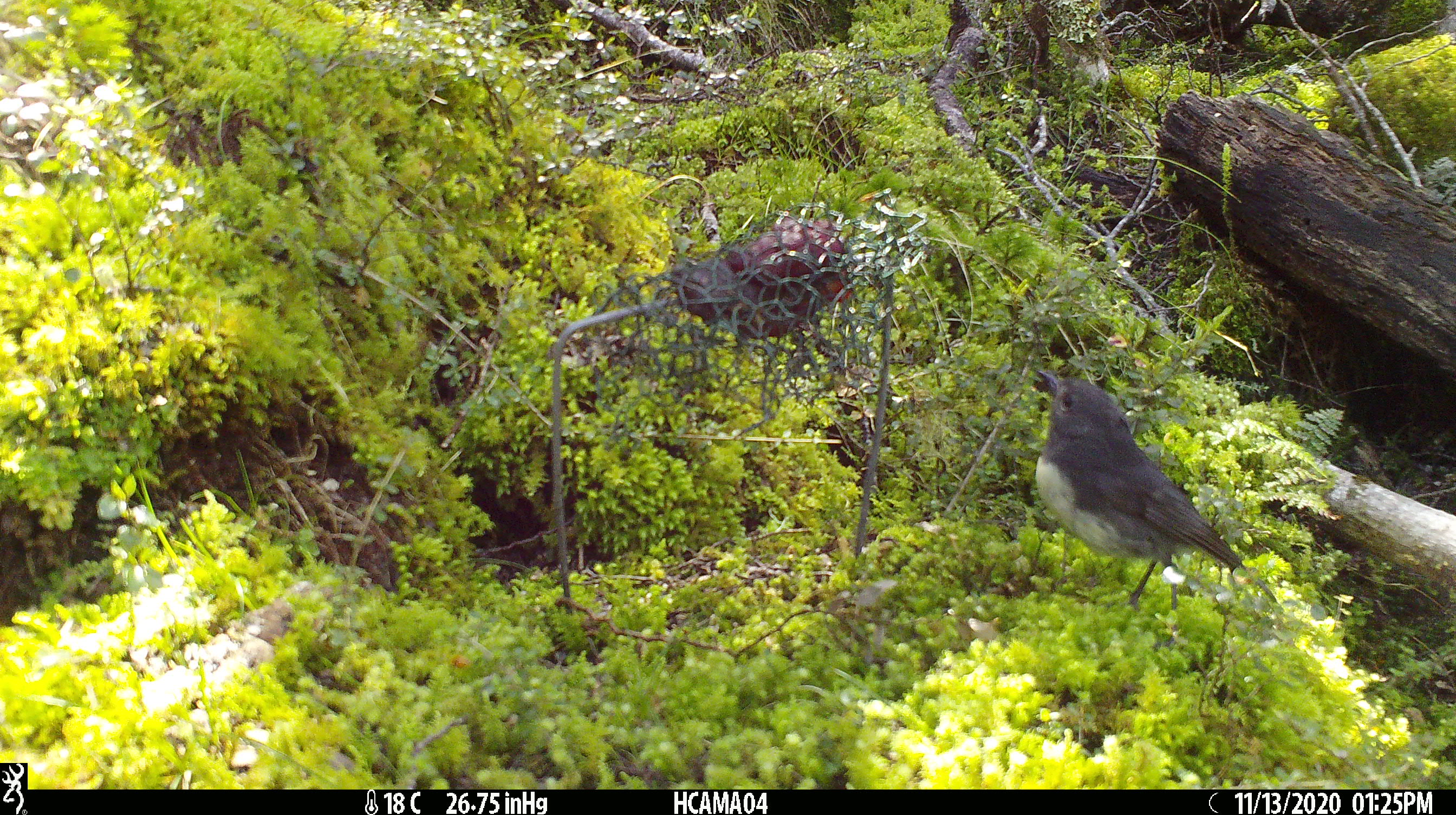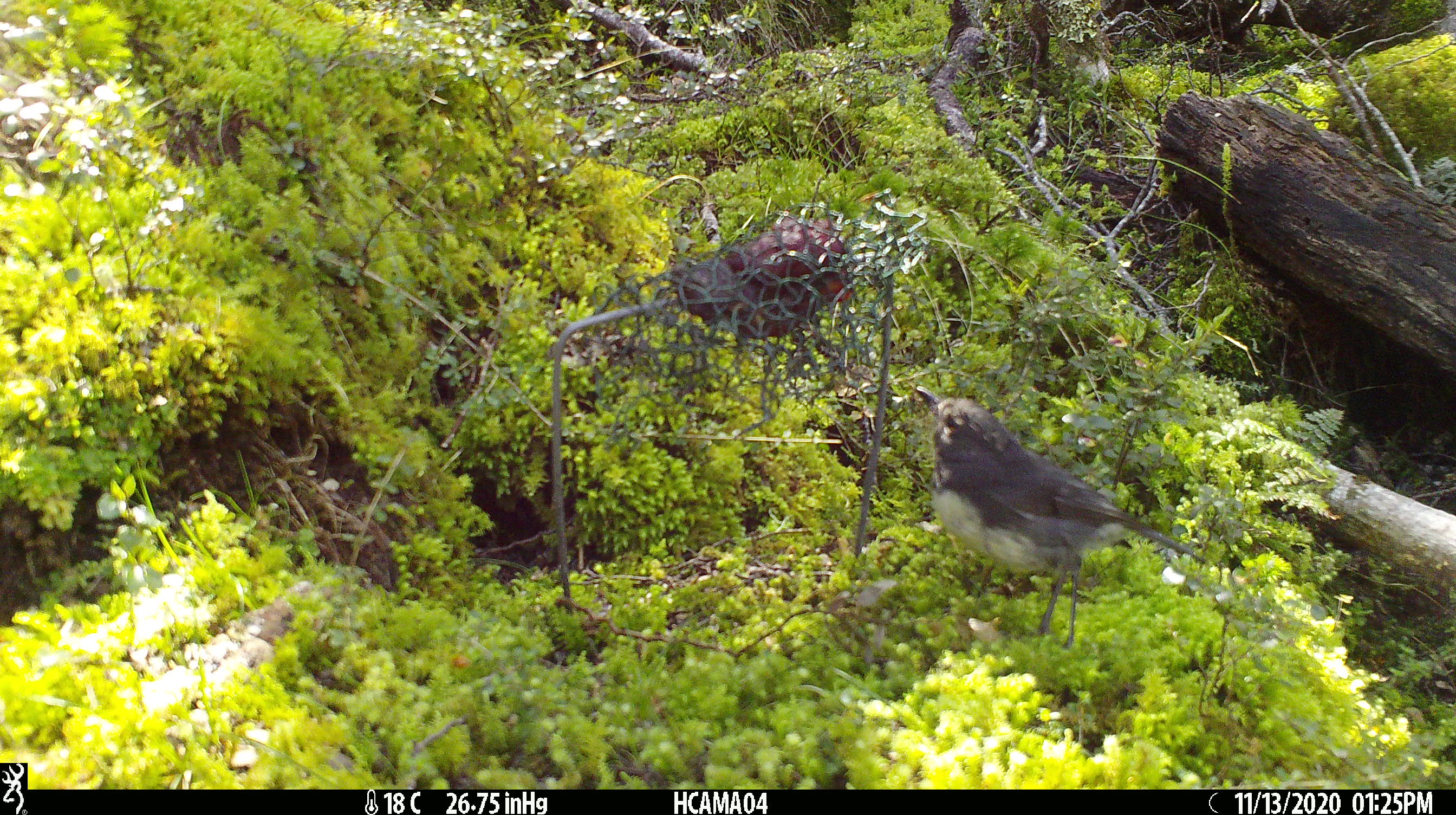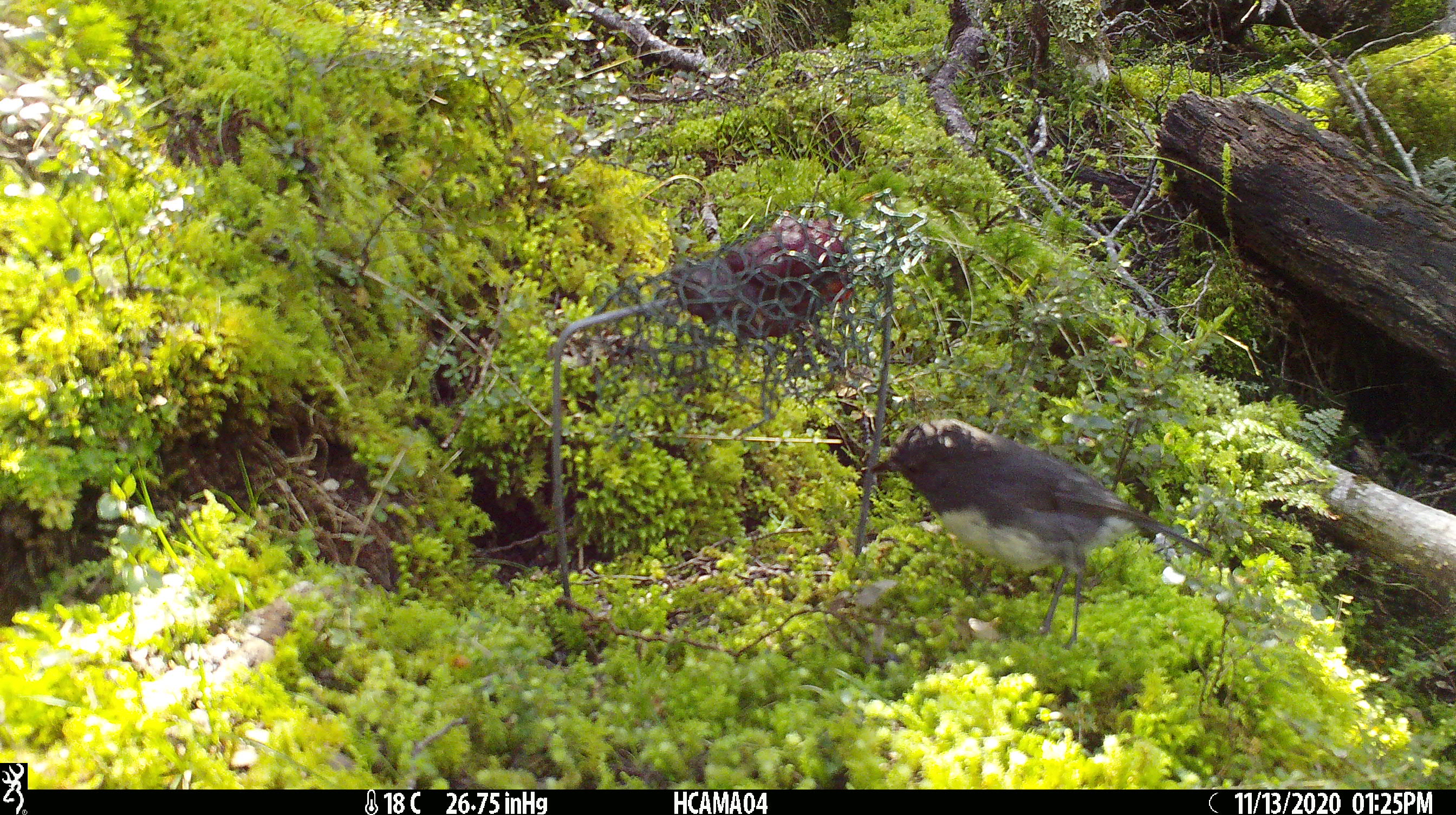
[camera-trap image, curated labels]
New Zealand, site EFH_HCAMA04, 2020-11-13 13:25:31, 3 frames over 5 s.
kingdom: Animalia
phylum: Chordata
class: Aves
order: Passeriformes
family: Petroicidae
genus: Petroica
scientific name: Petroica australis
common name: new zealand robin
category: robin